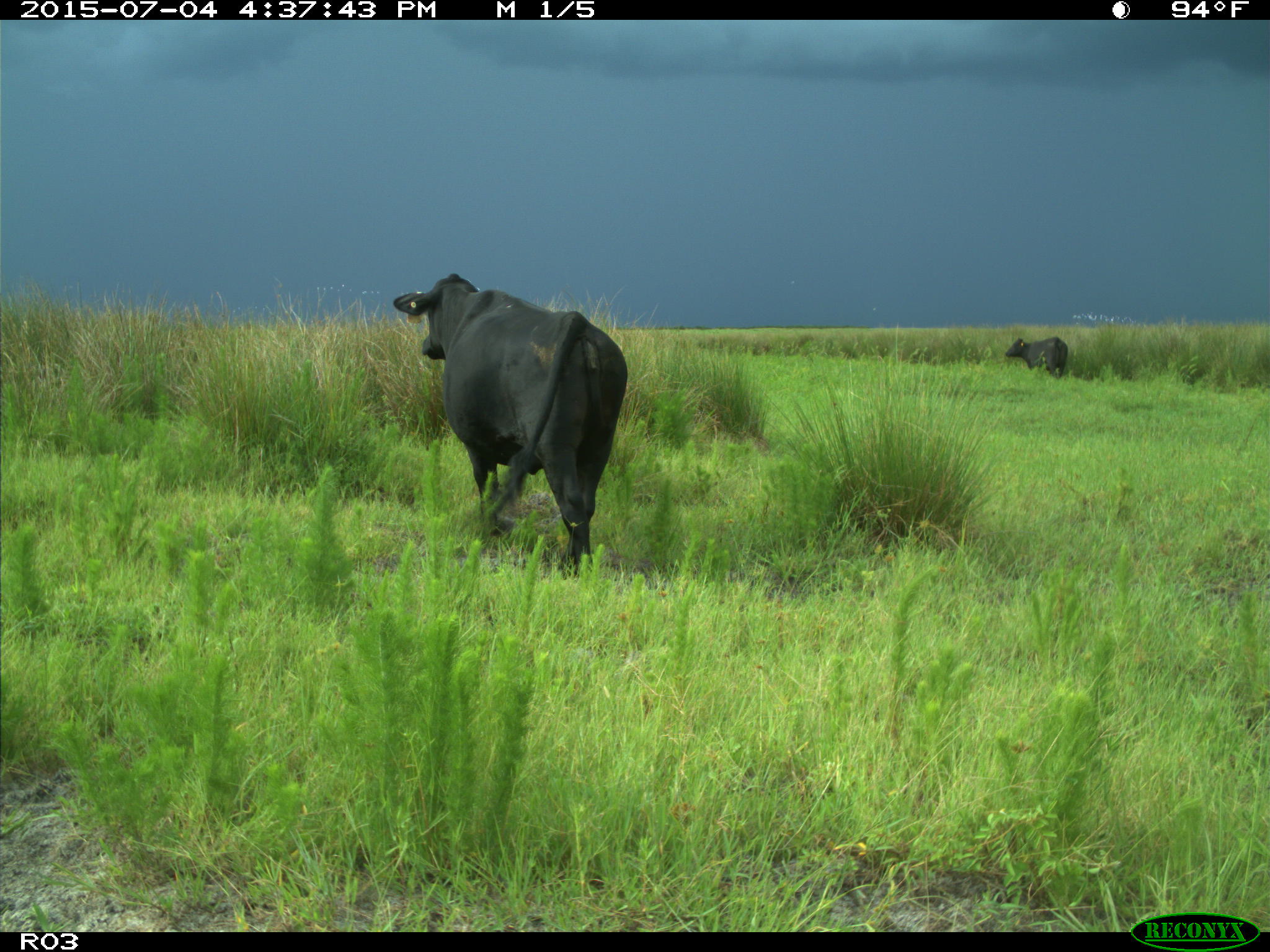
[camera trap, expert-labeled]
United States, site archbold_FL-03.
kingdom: Animalia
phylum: Chordata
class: Mammalia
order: Artiodactyla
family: Bovidae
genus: Bos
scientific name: Bos taurus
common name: domestic cow